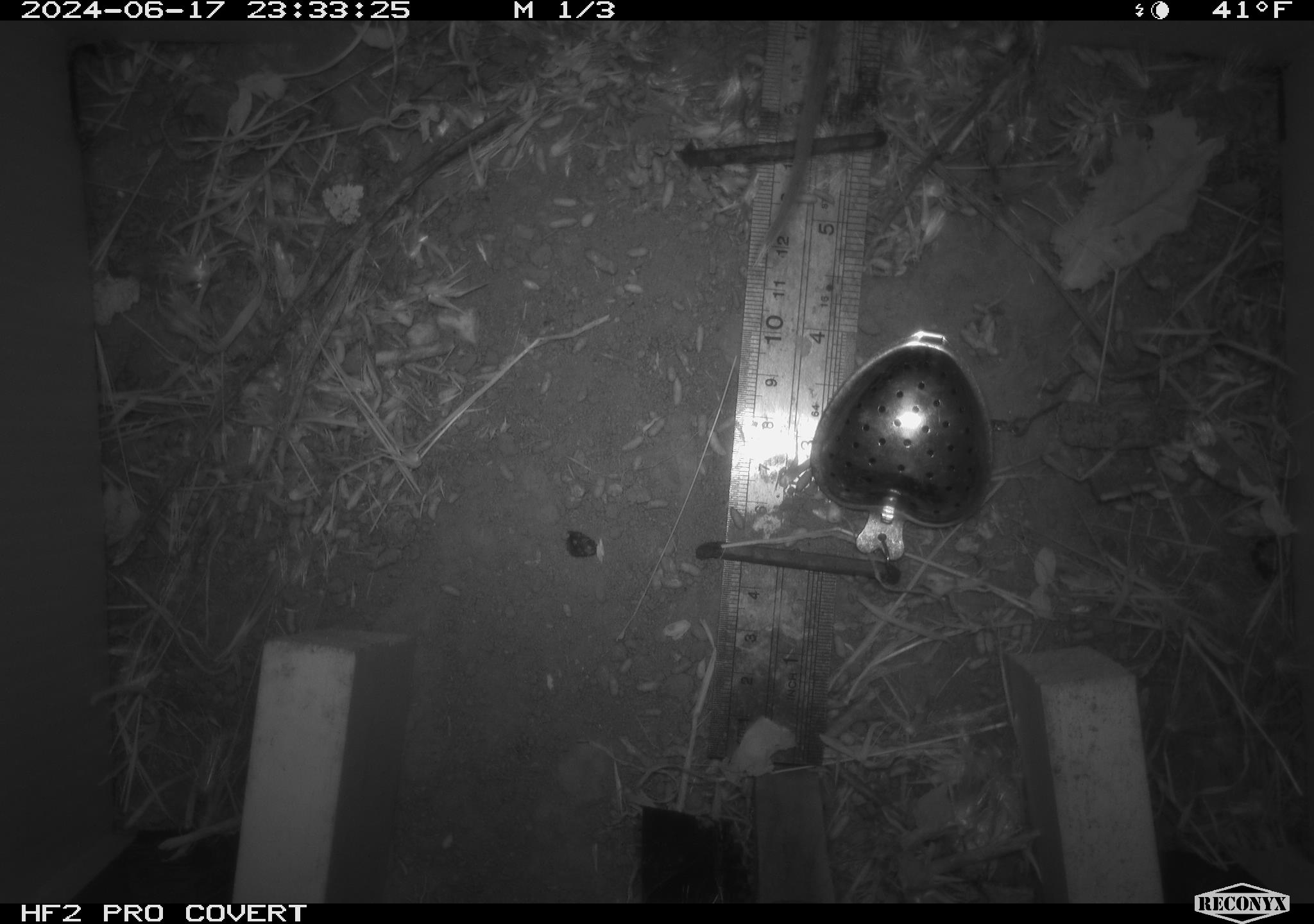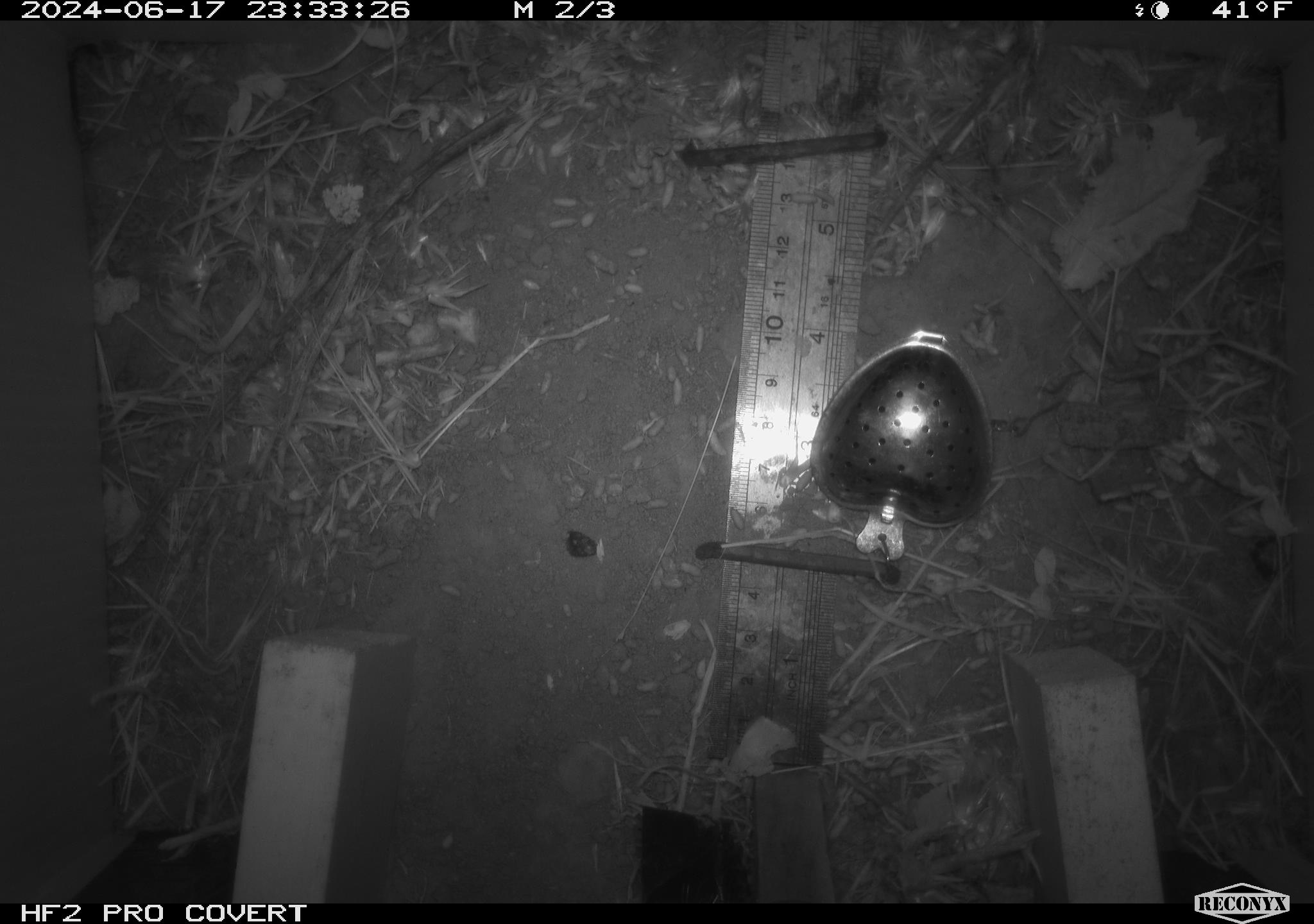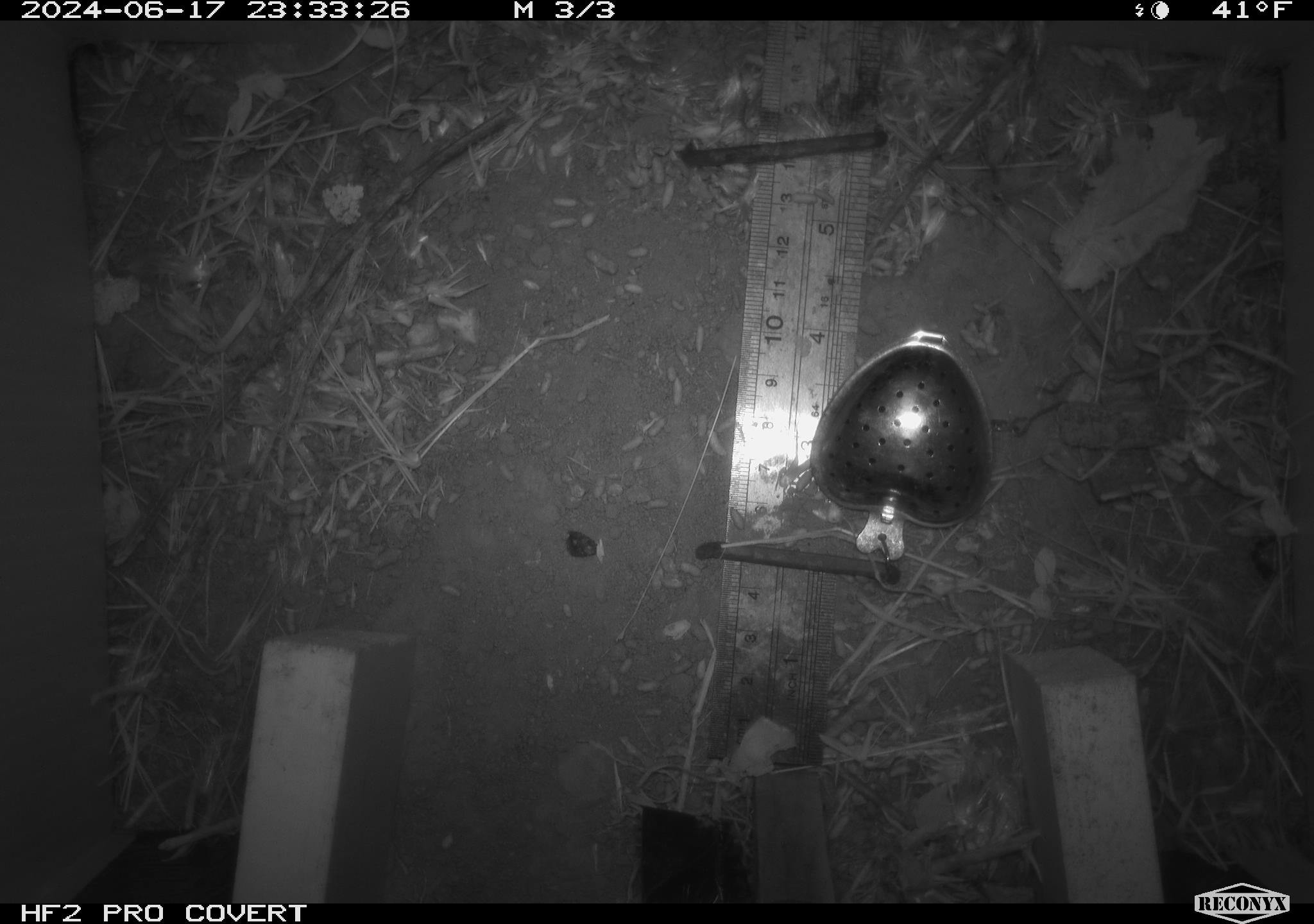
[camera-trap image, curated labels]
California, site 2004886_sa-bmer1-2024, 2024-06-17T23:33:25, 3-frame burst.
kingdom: Animalia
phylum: Chordata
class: Mammalia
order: Rodentia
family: Cricetidae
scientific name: Cricetidae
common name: hamsters, voles, lemmings, and allies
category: cricetidae family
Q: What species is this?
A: Cricetidae family (hamsters, voles, lemmings, and allies) (Cricetidae).